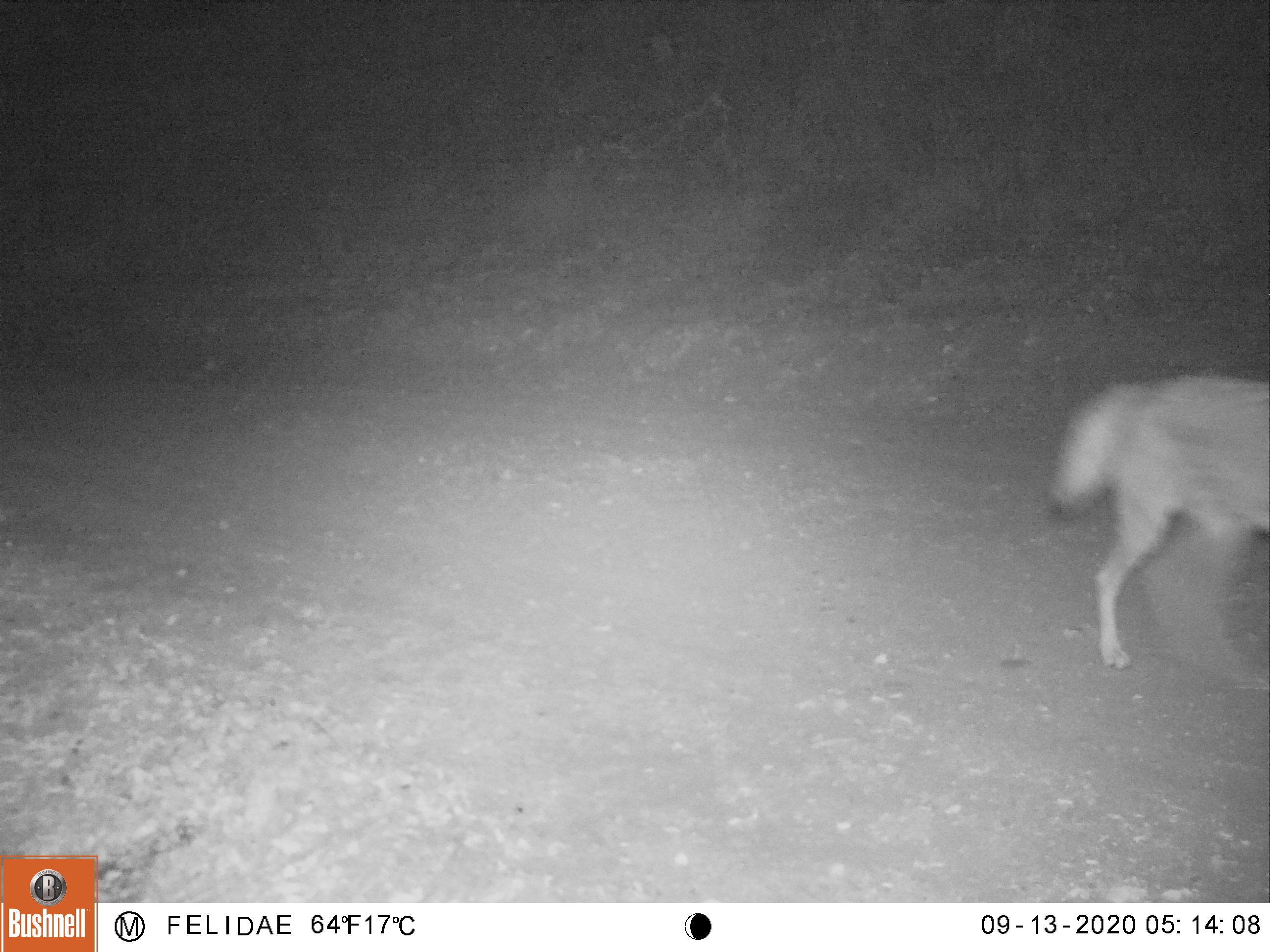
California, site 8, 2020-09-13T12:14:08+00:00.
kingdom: Animalia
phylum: Chordata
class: Mammalia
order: Carnivora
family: Canidae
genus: Canis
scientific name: Canis latrans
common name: coyote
Coyote (Canis latrans).